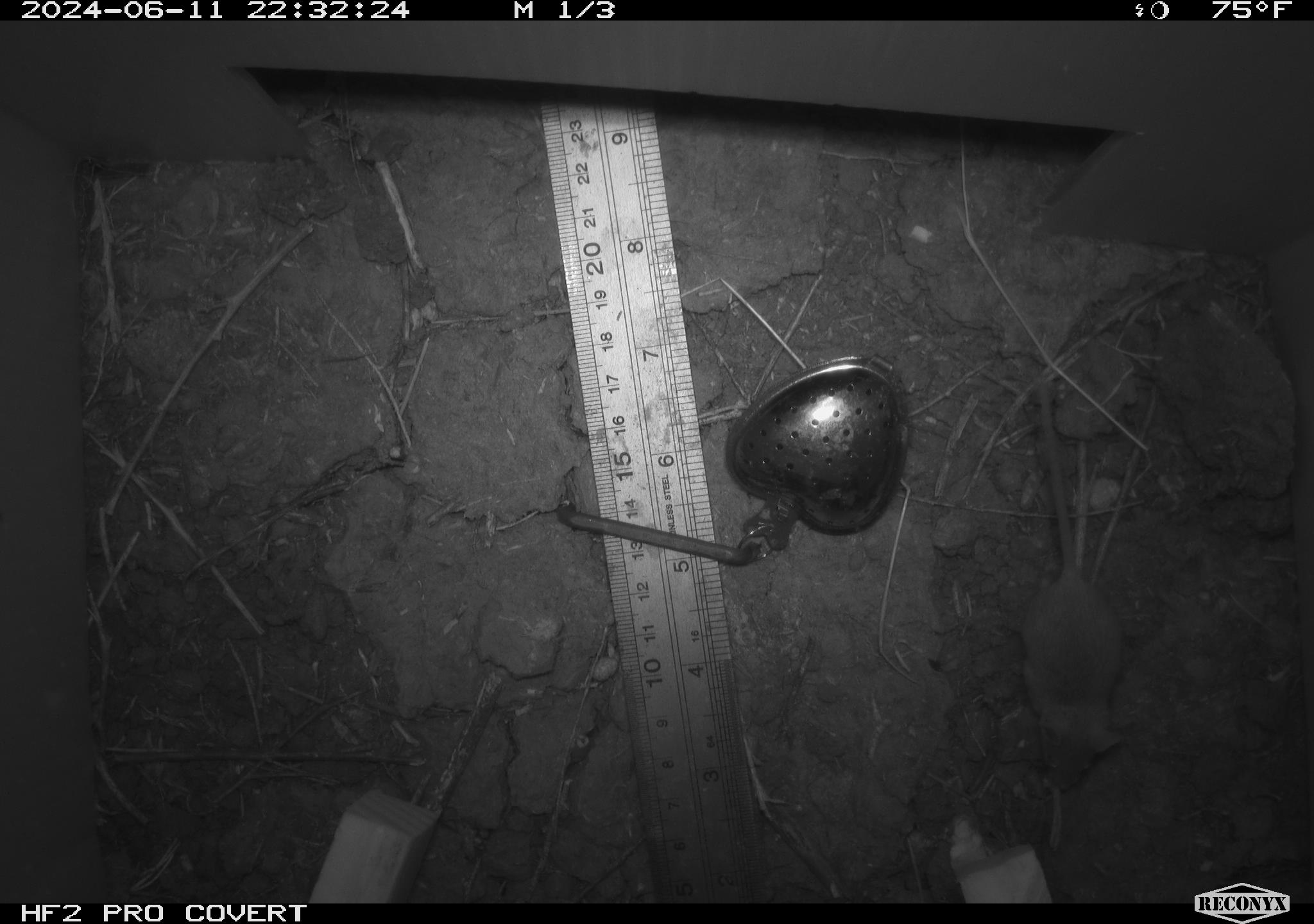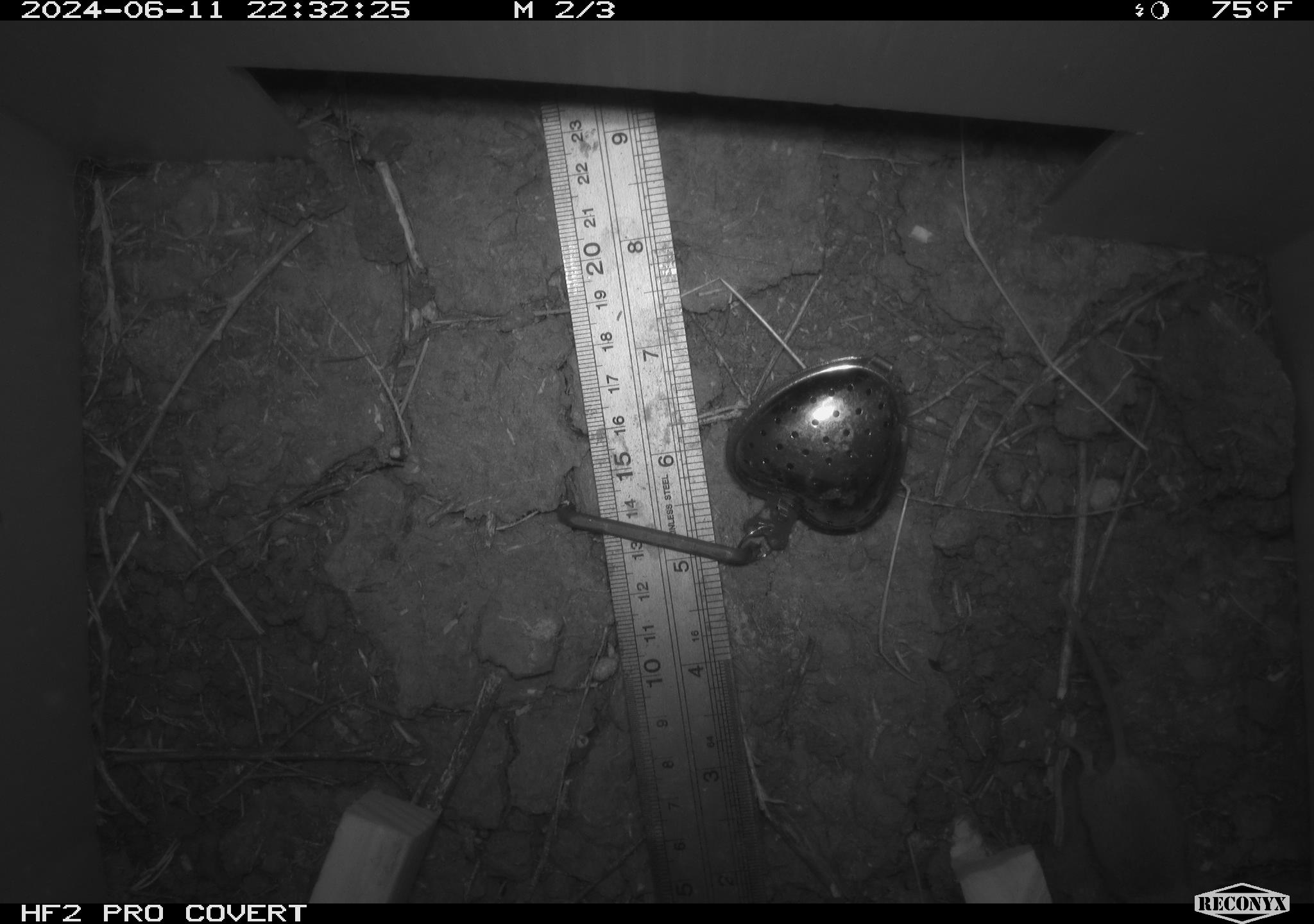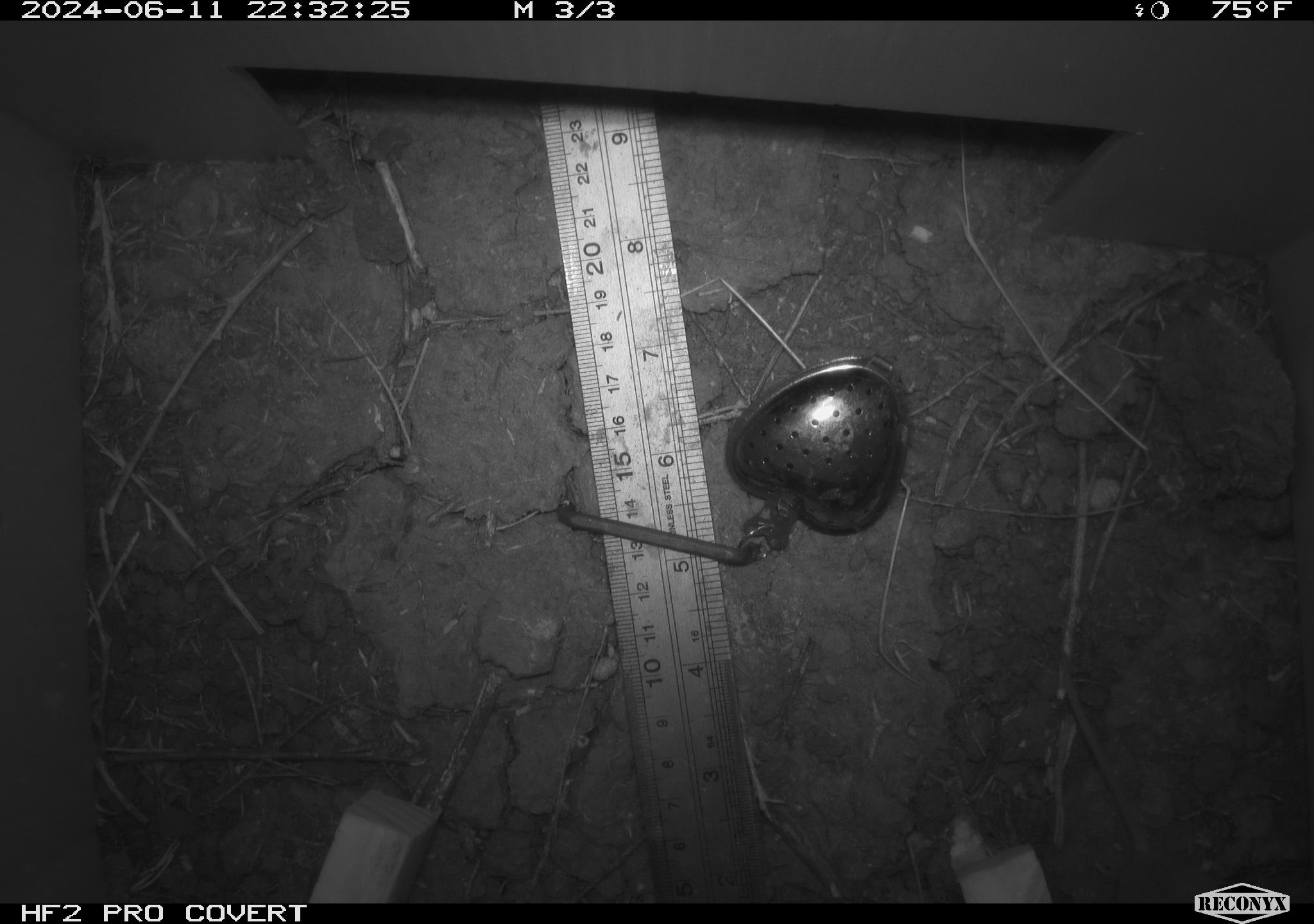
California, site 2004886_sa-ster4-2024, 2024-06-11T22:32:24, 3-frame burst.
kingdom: Animalia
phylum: Chordata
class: Mammalia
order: Rodentia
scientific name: Rodentia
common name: mouse species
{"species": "mouse species (Rodentia)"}